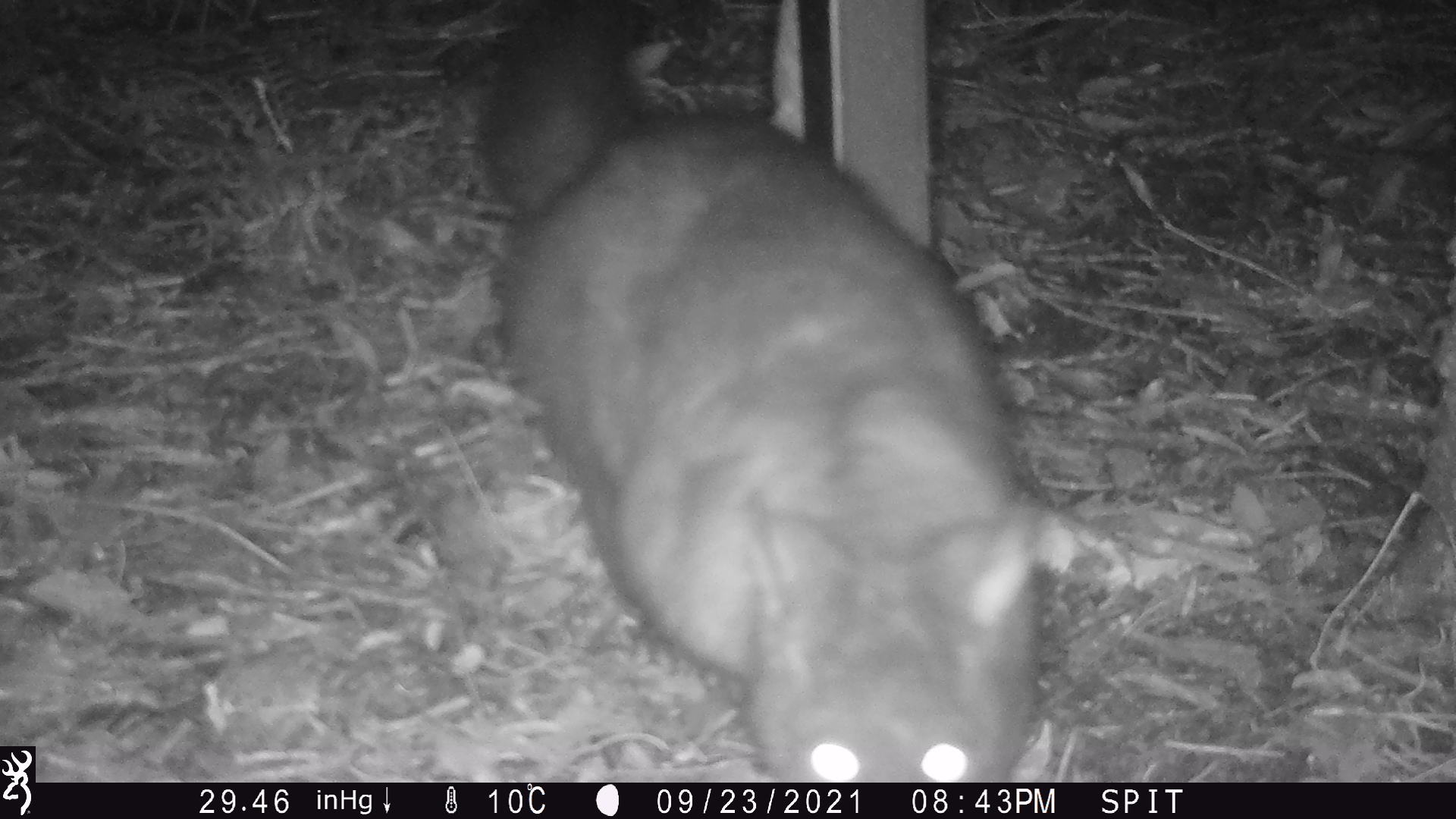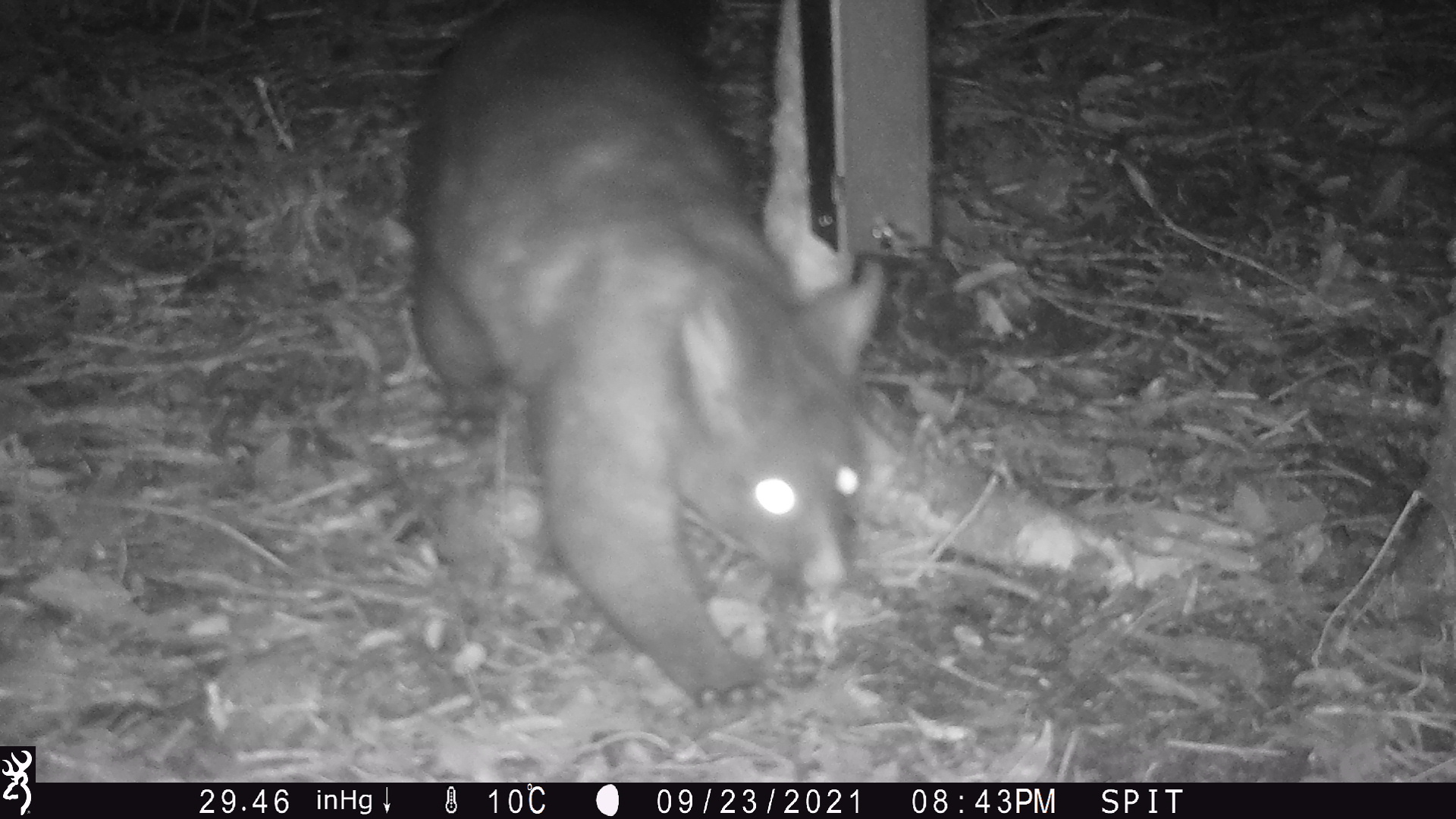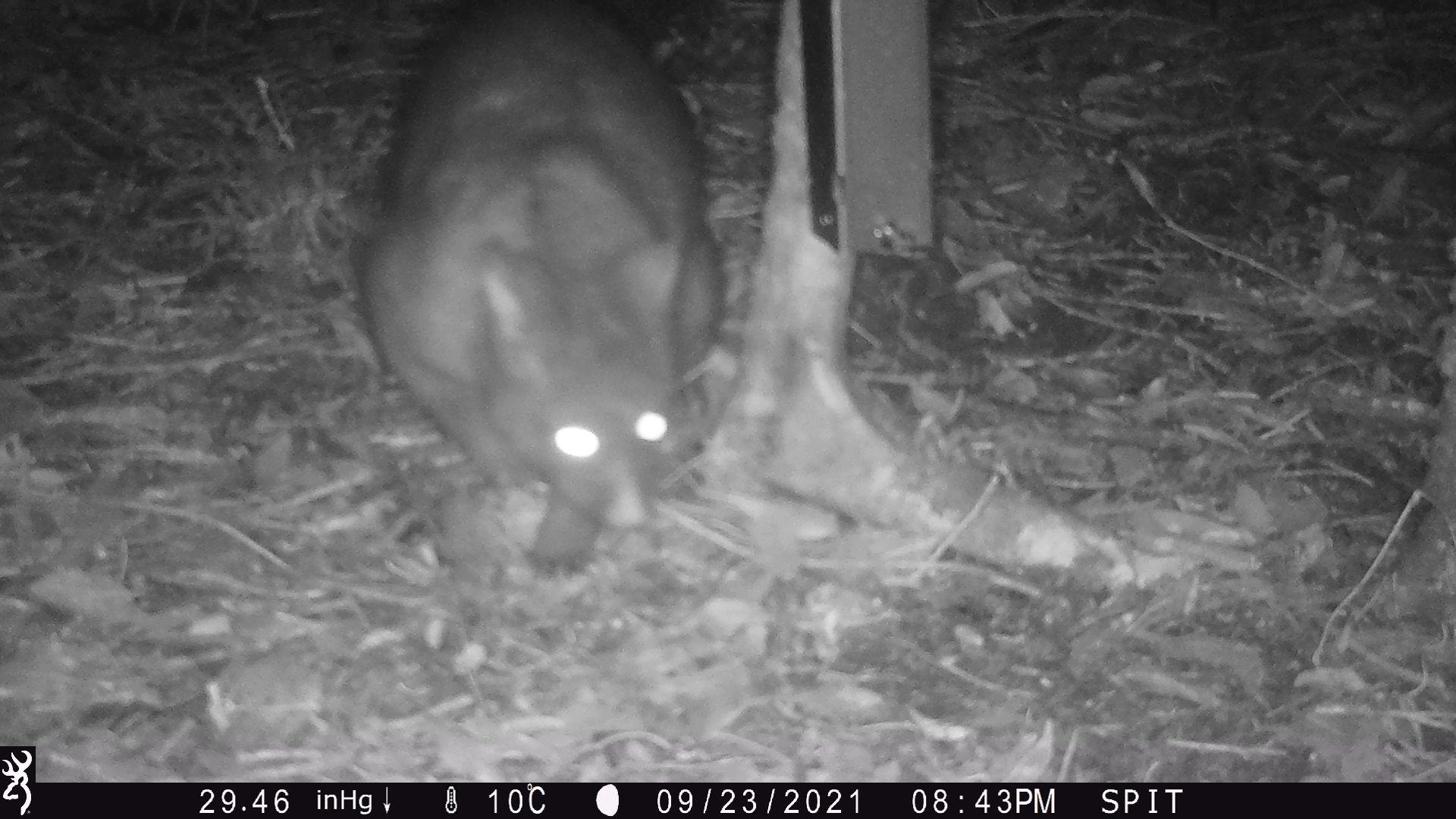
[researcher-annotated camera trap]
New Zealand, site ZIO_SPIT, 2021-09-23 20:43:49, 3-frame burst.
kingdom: Animalia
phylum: Chordata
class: Mammalia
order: Diprotodontia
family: Phalangeridae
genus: Trichosurus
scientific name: Trichosurus vulpecula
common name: common brushtail possum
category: possum